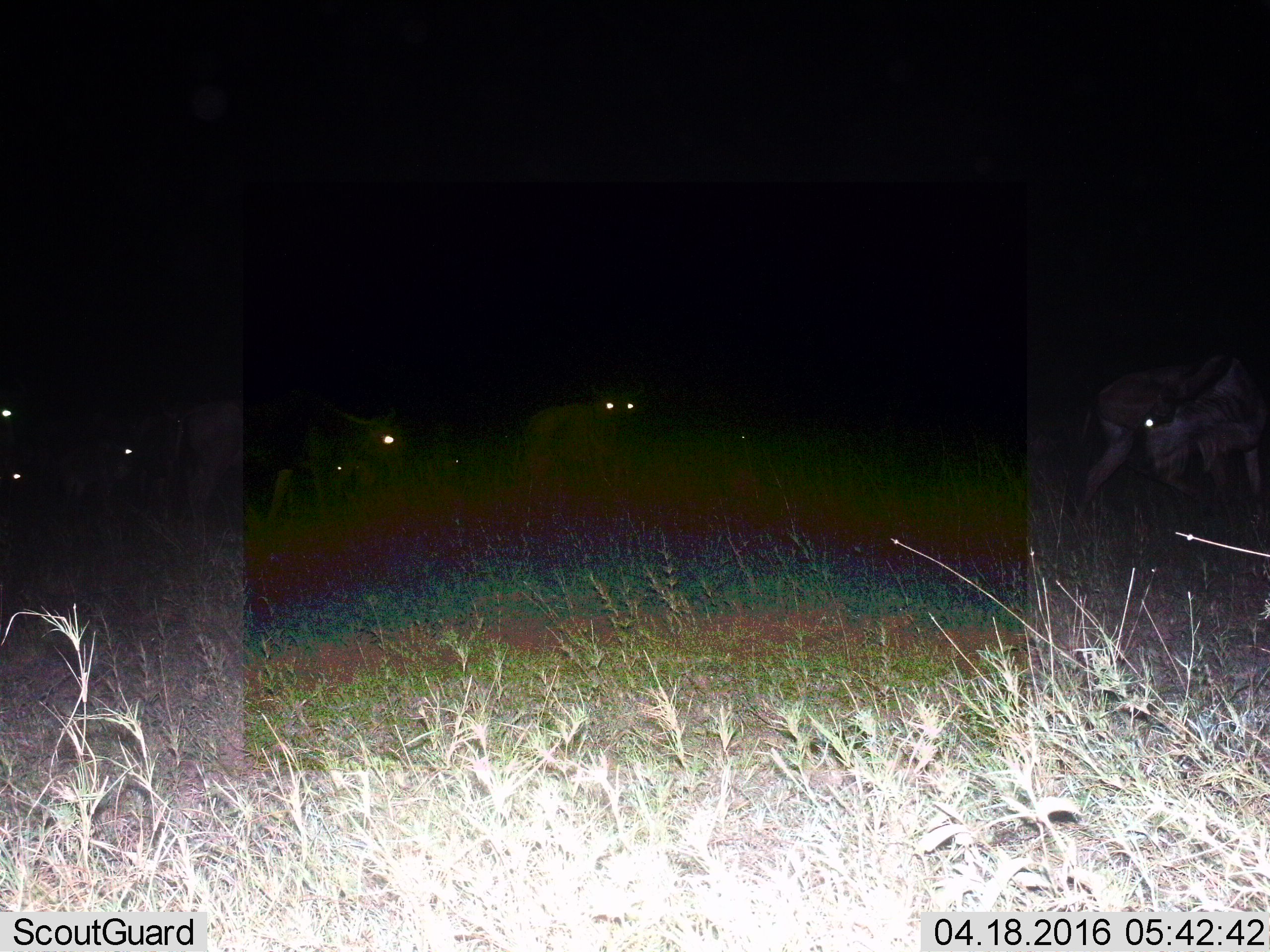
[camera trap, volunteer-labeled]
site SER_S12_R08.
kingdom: Animalia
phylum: Chordata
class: Mammalia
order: Artiodactyla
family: Bovidae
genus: Connochaetes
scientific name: Connochaetes taurinus taurinus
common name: blue wildebeest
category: wildebeestblue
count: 9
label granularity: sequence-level